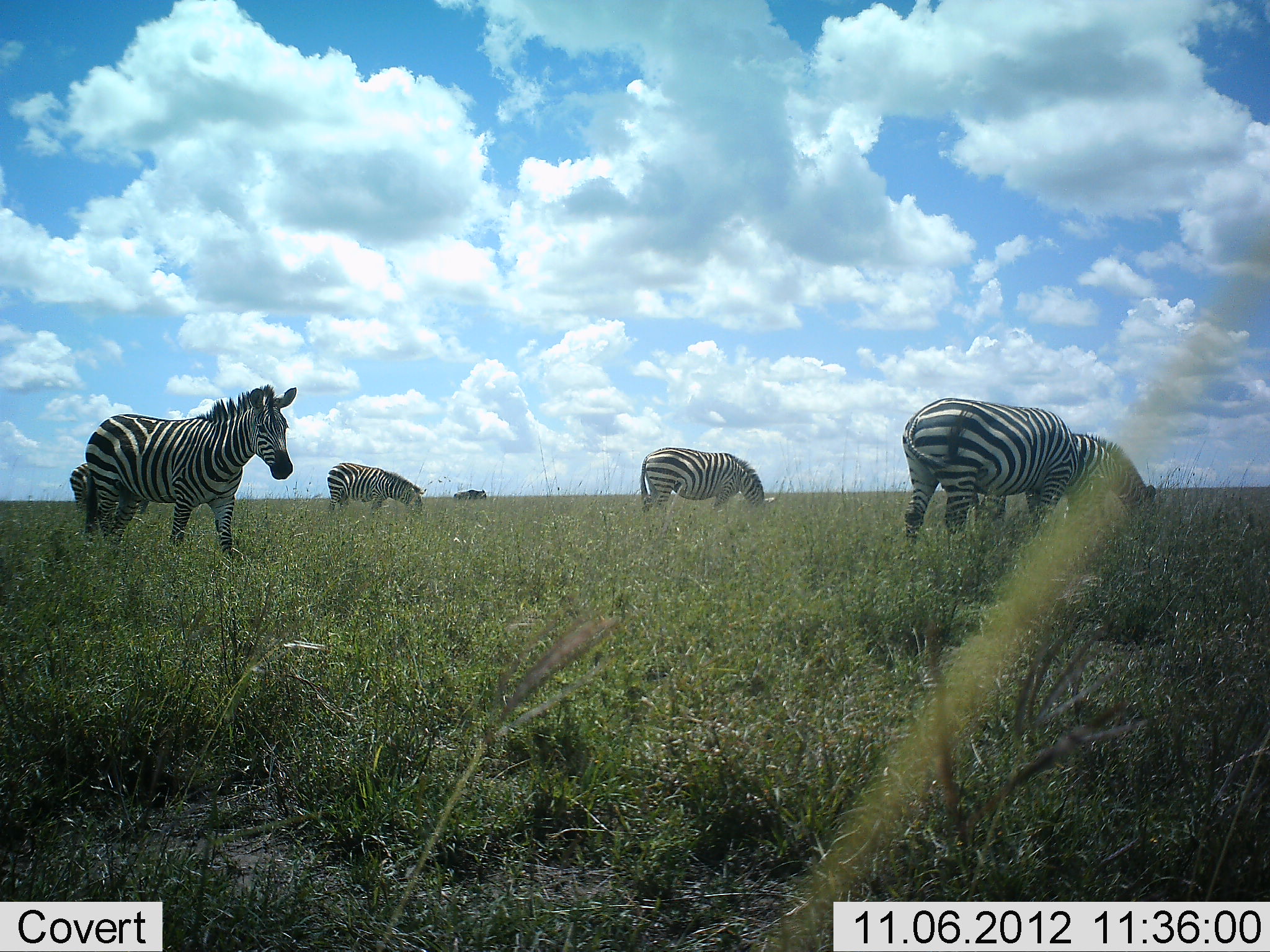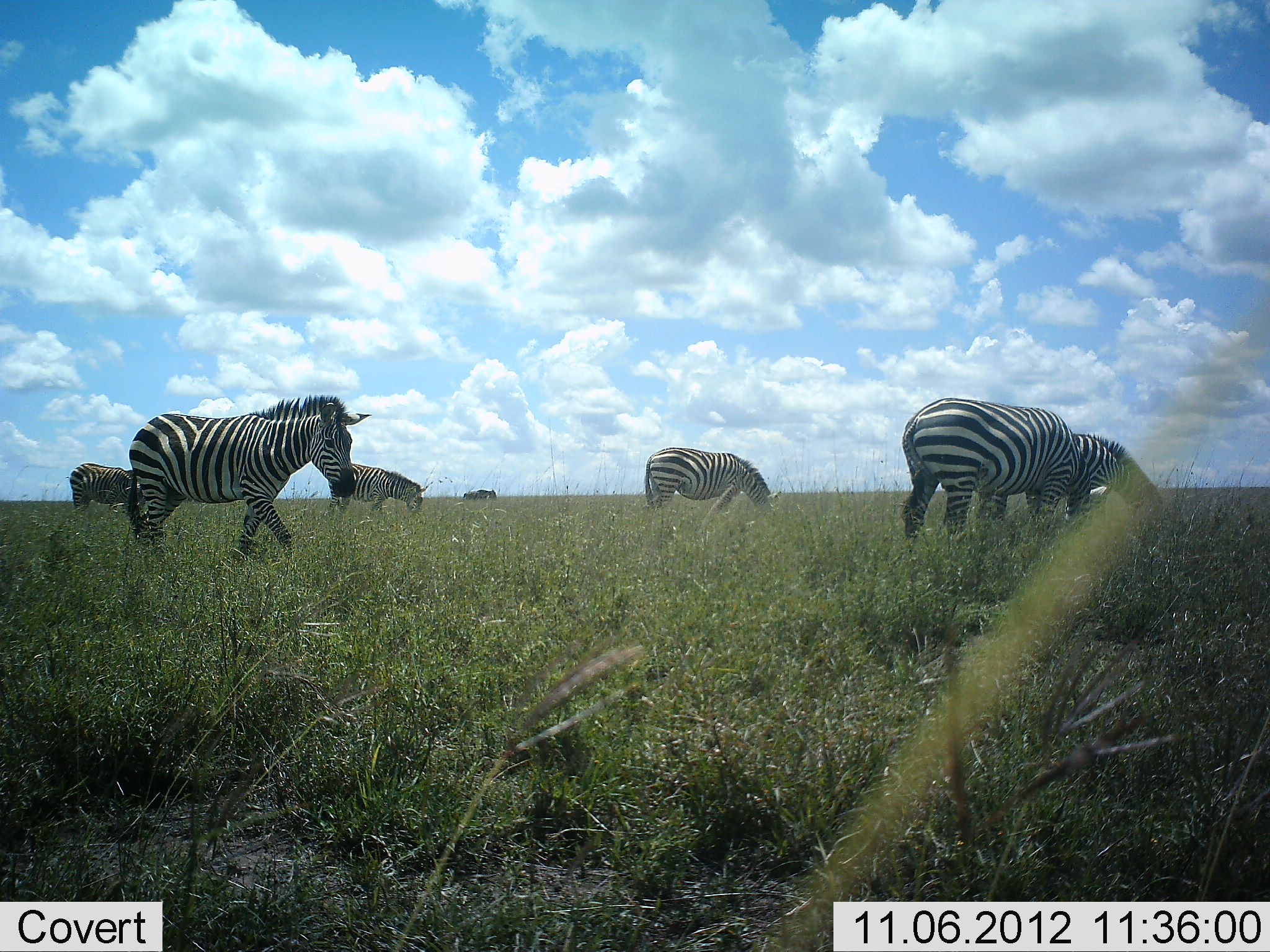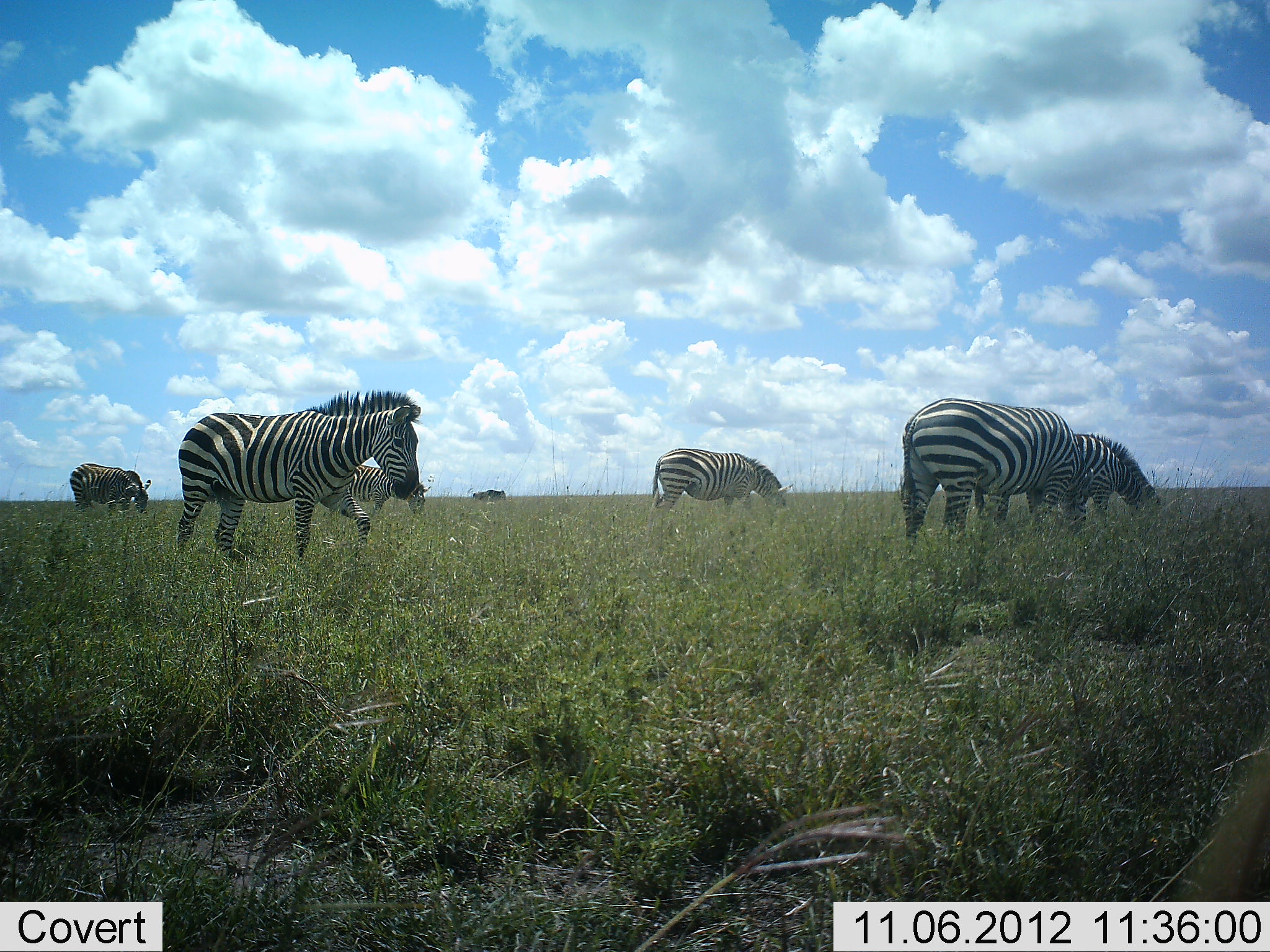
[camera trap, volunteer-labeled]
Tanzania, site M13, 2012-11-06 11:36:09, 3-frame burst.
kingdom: Animalia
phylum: Chordata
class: Mammalia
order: Perissodactyla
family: Equidae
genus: Equus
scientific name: Equus quagga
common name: plains zebra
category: zebra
Zebra (plains zebra) (Equus quagga), count 7. Behavior (volunteer vote fractions): standing 50%, resting 0%, moving 83%, interacting 0%. Young present (vote fraction): 0%. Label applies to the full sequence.